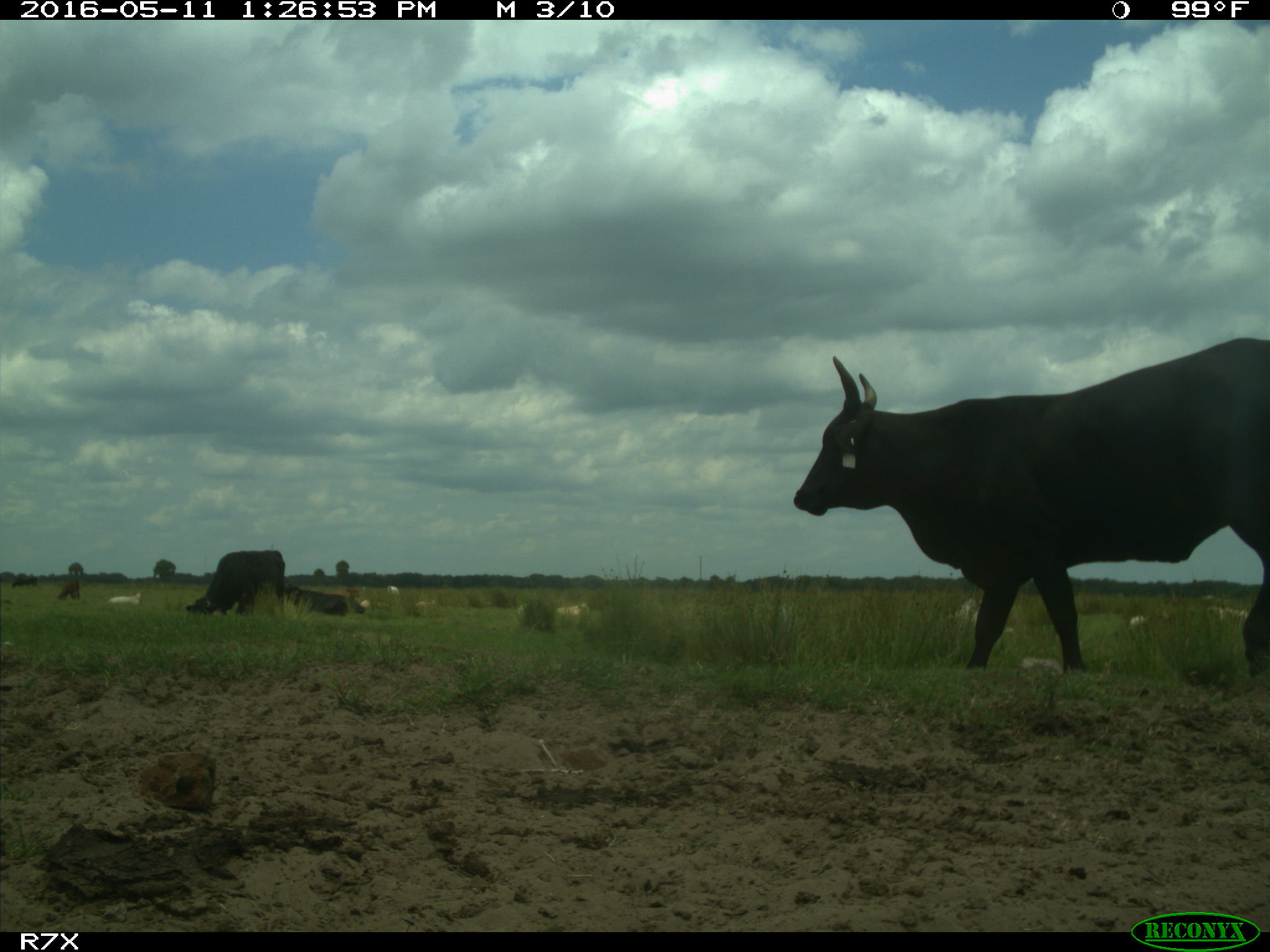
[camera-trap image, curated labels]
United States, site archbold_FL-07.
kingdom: Animalia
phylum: Chordata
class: Mammalia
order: Artiodactyla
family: Bovidae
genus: Bos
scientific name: Bos taurus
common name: domestic cow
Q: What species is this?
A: Bos taurus (domestic cow).